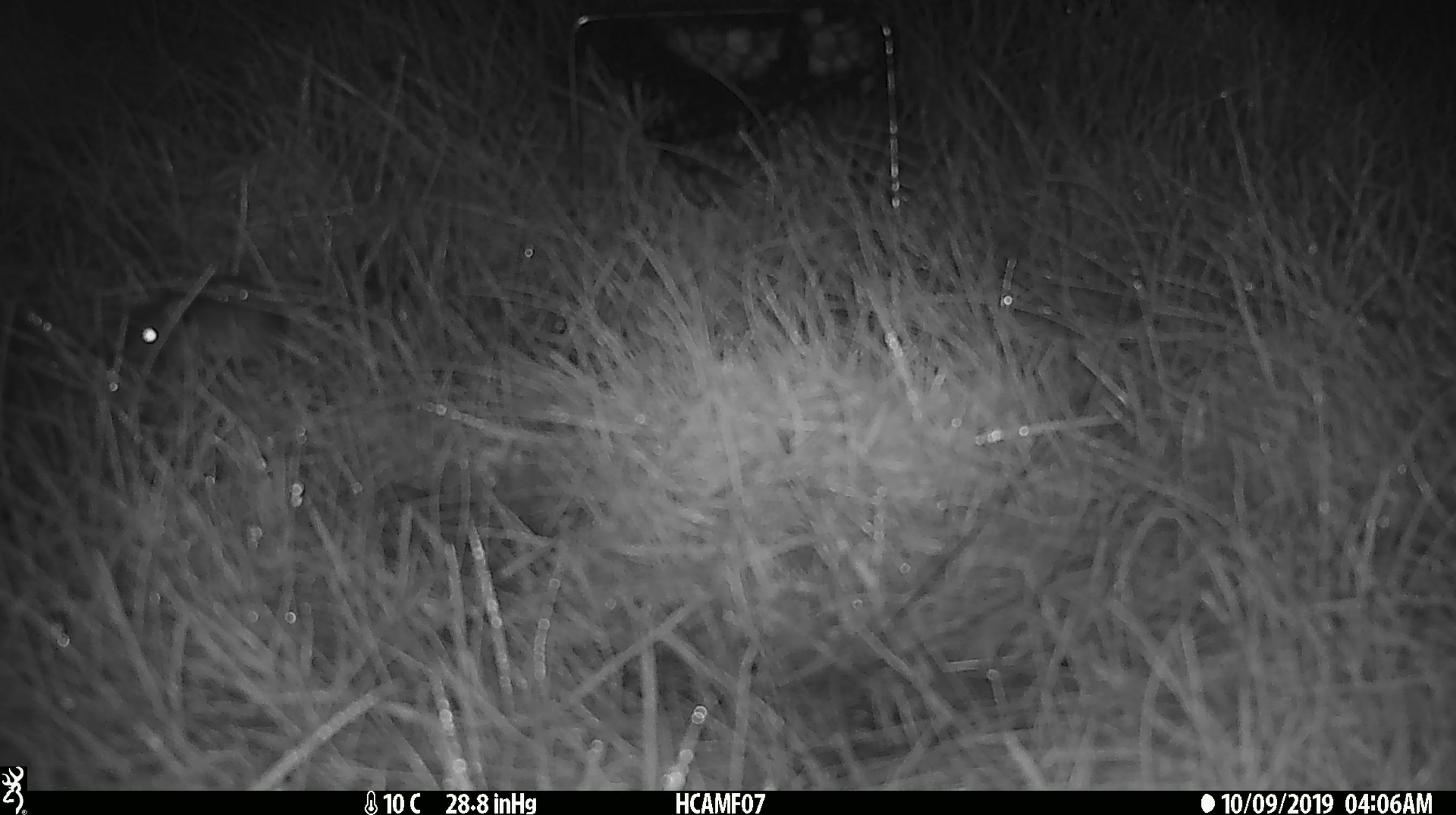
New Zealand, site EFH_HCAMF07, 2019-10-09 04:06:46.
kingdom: Animalia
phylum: Chordata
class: Mammalia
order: Rodentia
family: Muridae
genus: Mus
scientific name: Mus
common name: mouse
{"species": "mouse (Mus)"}